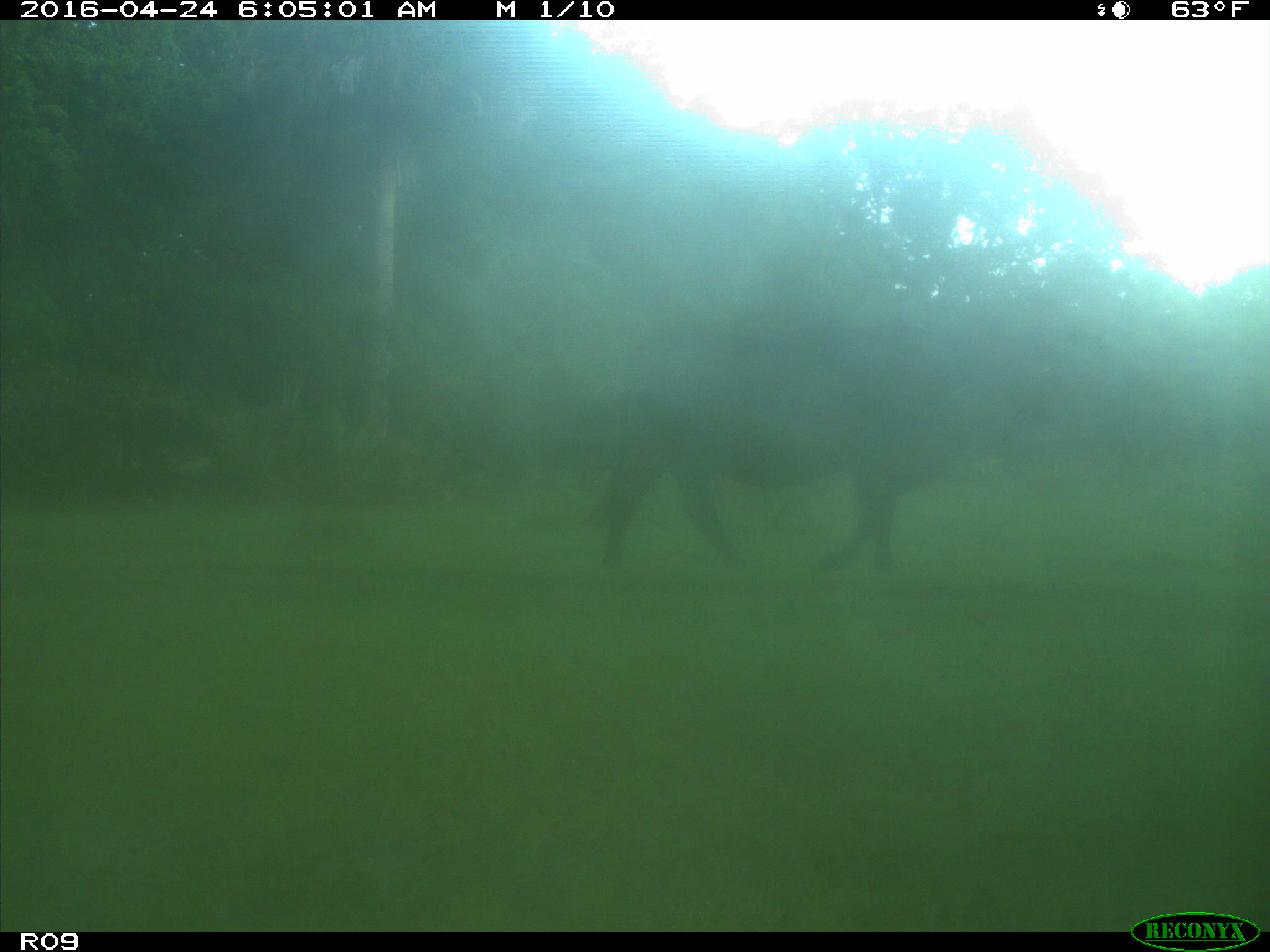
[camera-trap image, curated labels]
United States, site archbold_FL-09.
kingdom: Animalia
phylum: Chordata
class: Mammalia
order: Artiodactyla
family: Bovidae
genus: Bos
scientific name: Bos taurus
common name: domestic cow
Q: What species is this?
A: Bos taurus (domestic cow).